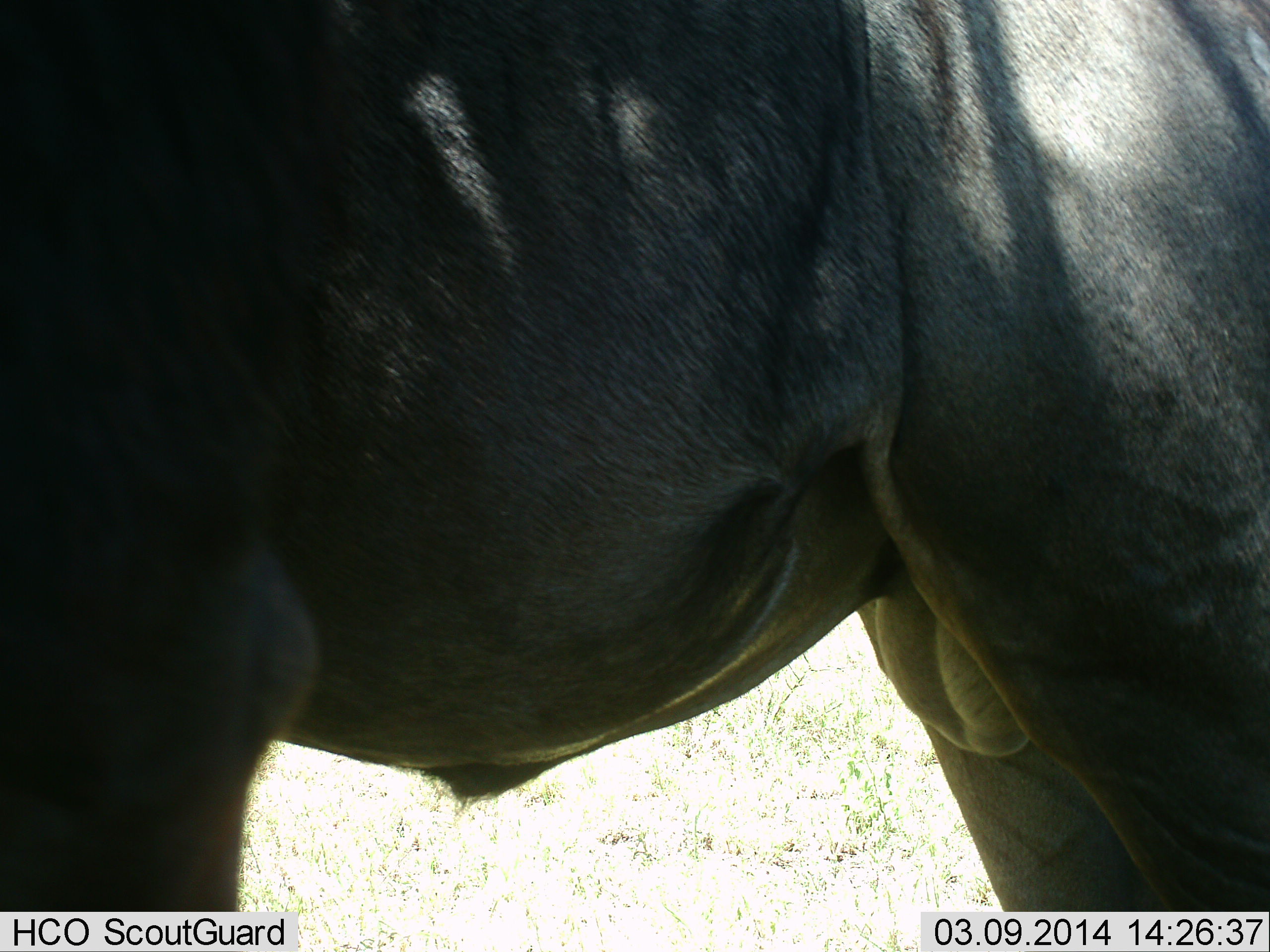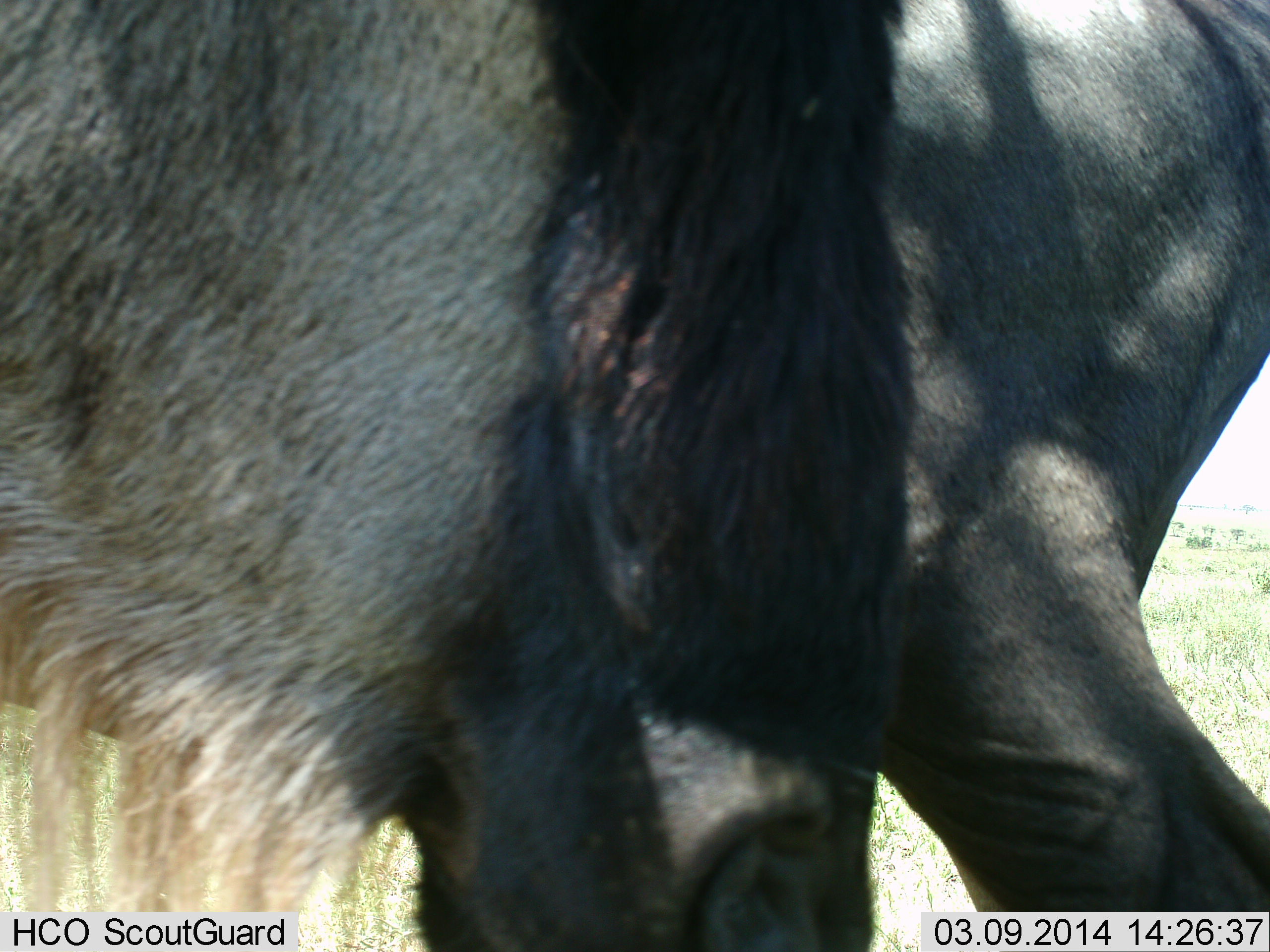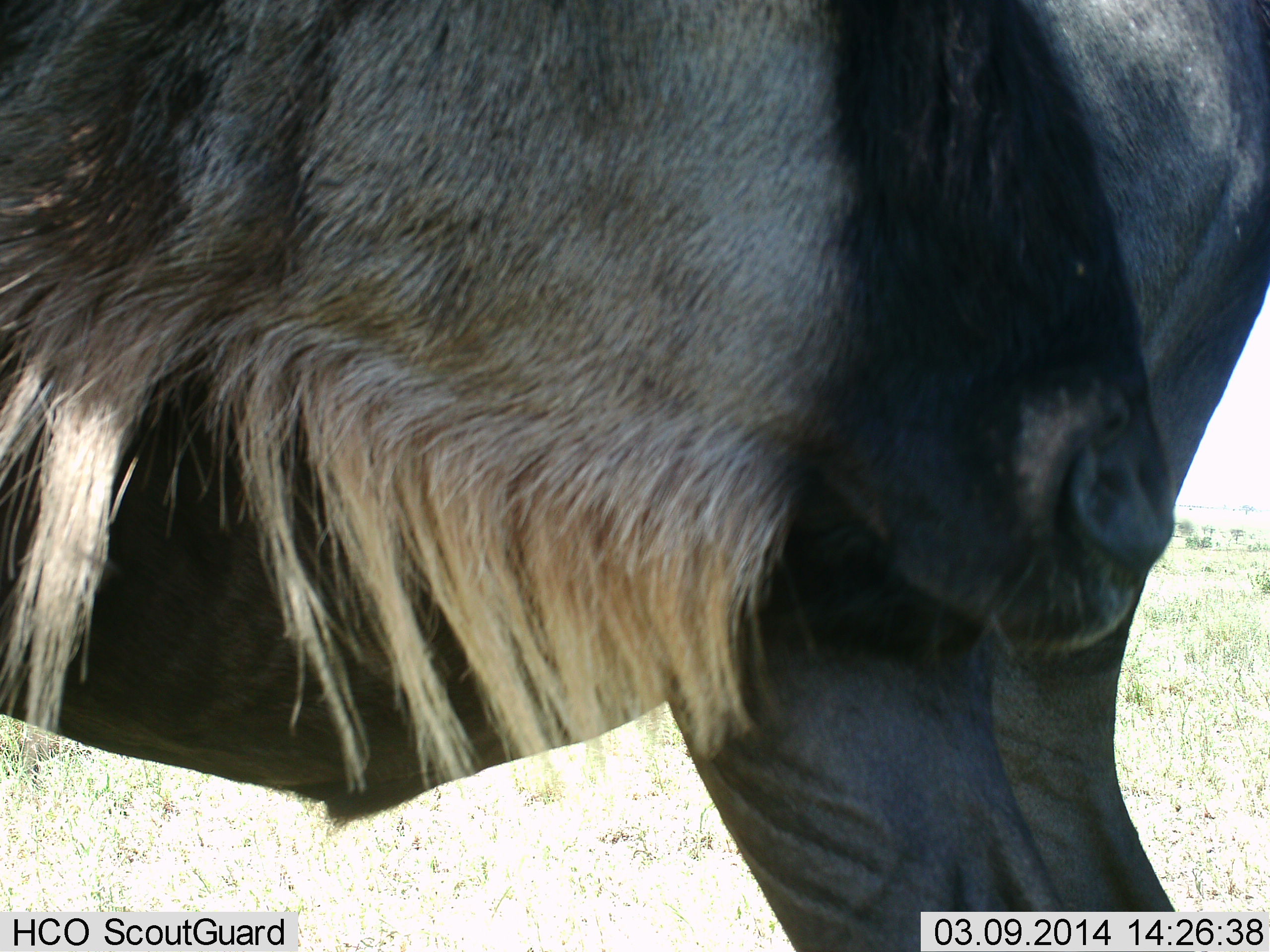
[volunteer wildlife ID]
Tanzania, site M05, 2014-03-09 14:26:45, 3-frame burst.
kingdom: Animalia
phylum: Chordata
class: Mammalia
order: Artiodactyla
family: Bovidae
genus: Connochaetes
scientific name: Connochaetes taurinus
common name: blue wildebeest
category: wildebeest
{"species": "wildebeest (blue wildebeest) (Connochaetes taurinus)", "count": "2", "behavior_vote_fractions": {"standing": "60%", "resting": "0%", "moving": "40%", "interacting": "0%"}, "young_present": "0%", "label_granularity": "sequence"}